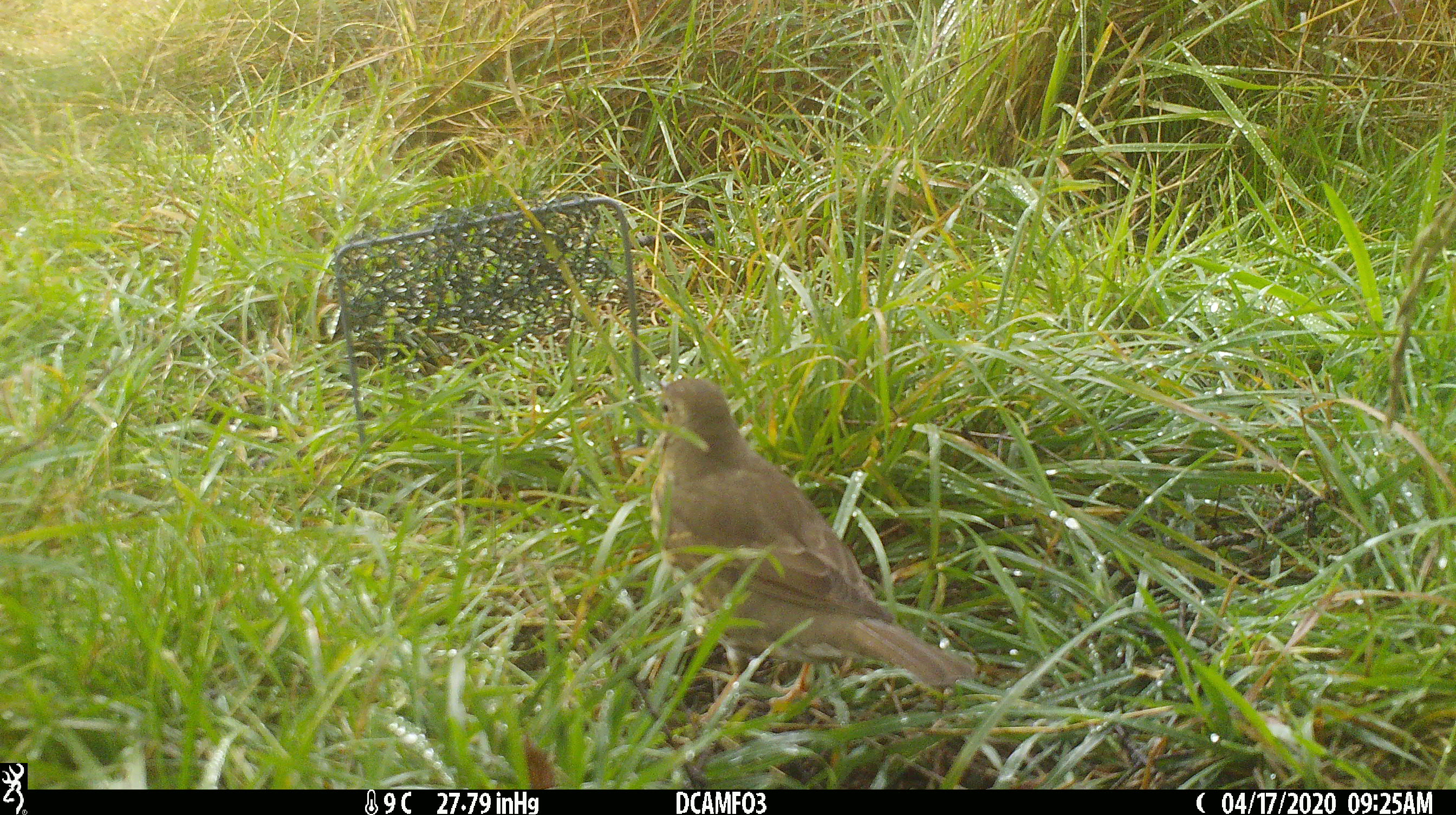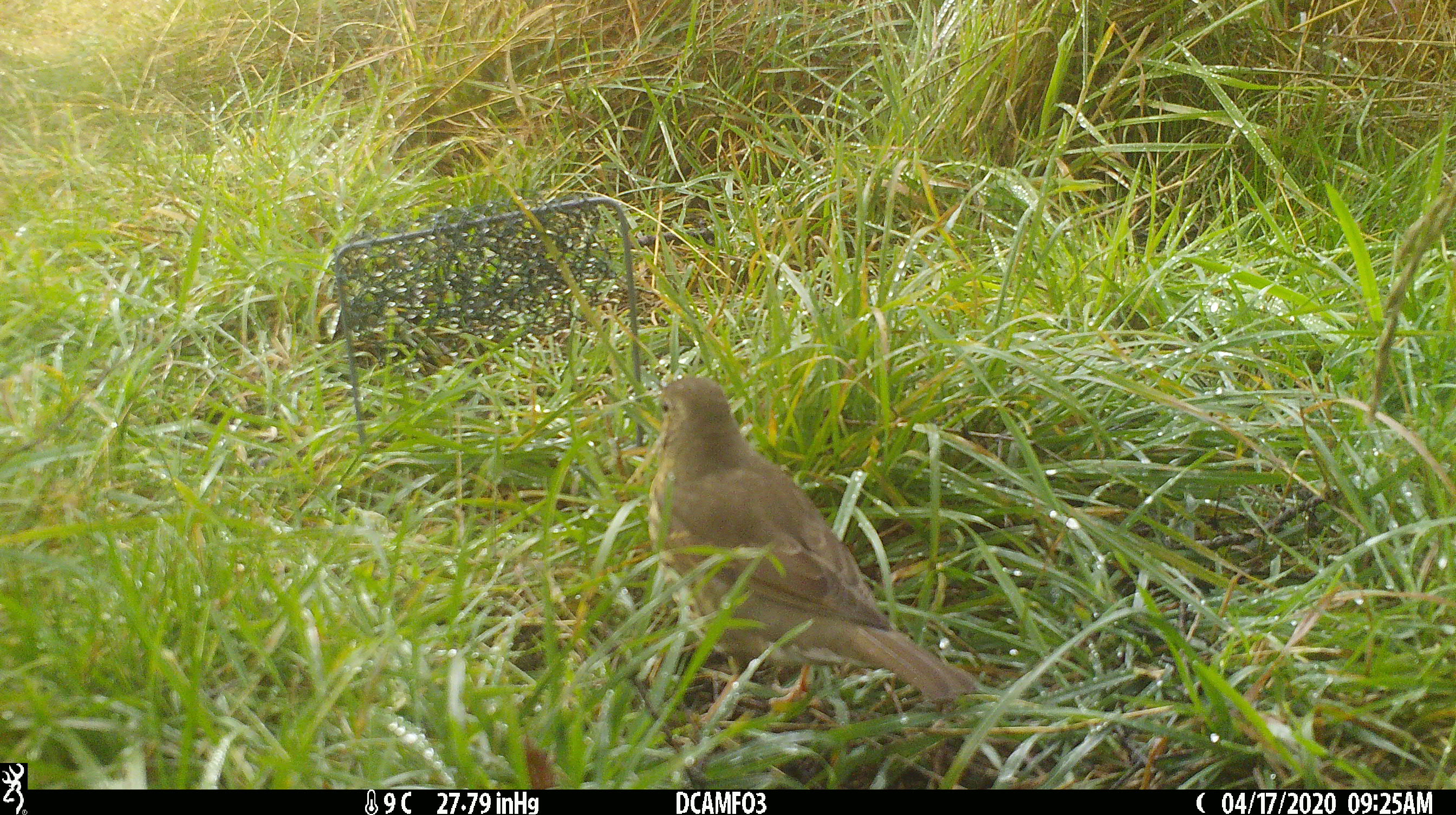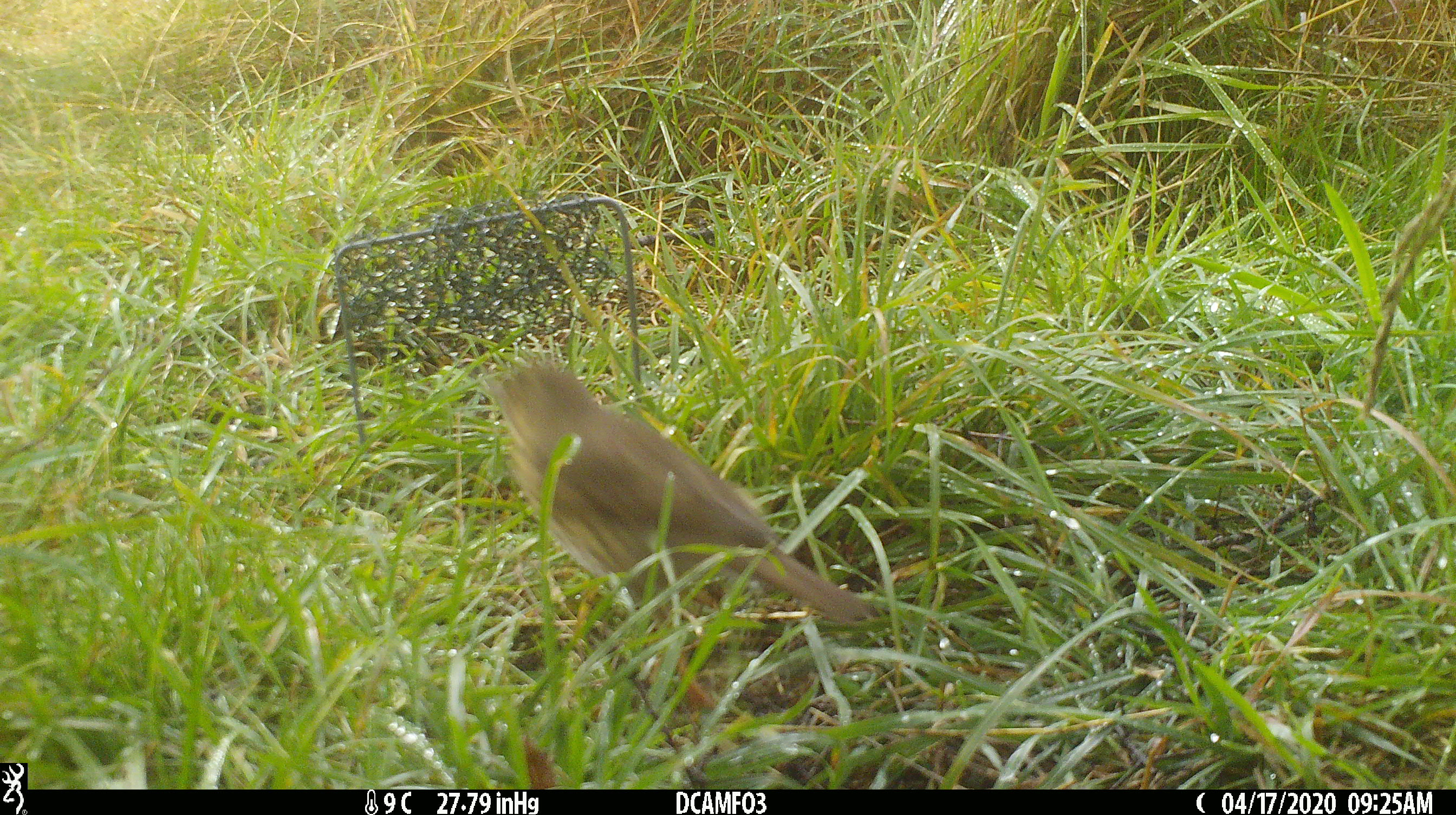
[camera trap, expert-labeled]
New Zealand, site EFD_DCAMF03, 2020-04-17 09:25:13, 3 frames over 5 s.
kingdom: Animalia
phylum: Chordata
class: Aves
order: Passeriformes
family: Turdidae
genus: Turdus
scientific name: Turdus philomelos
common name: song thrush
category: thrush